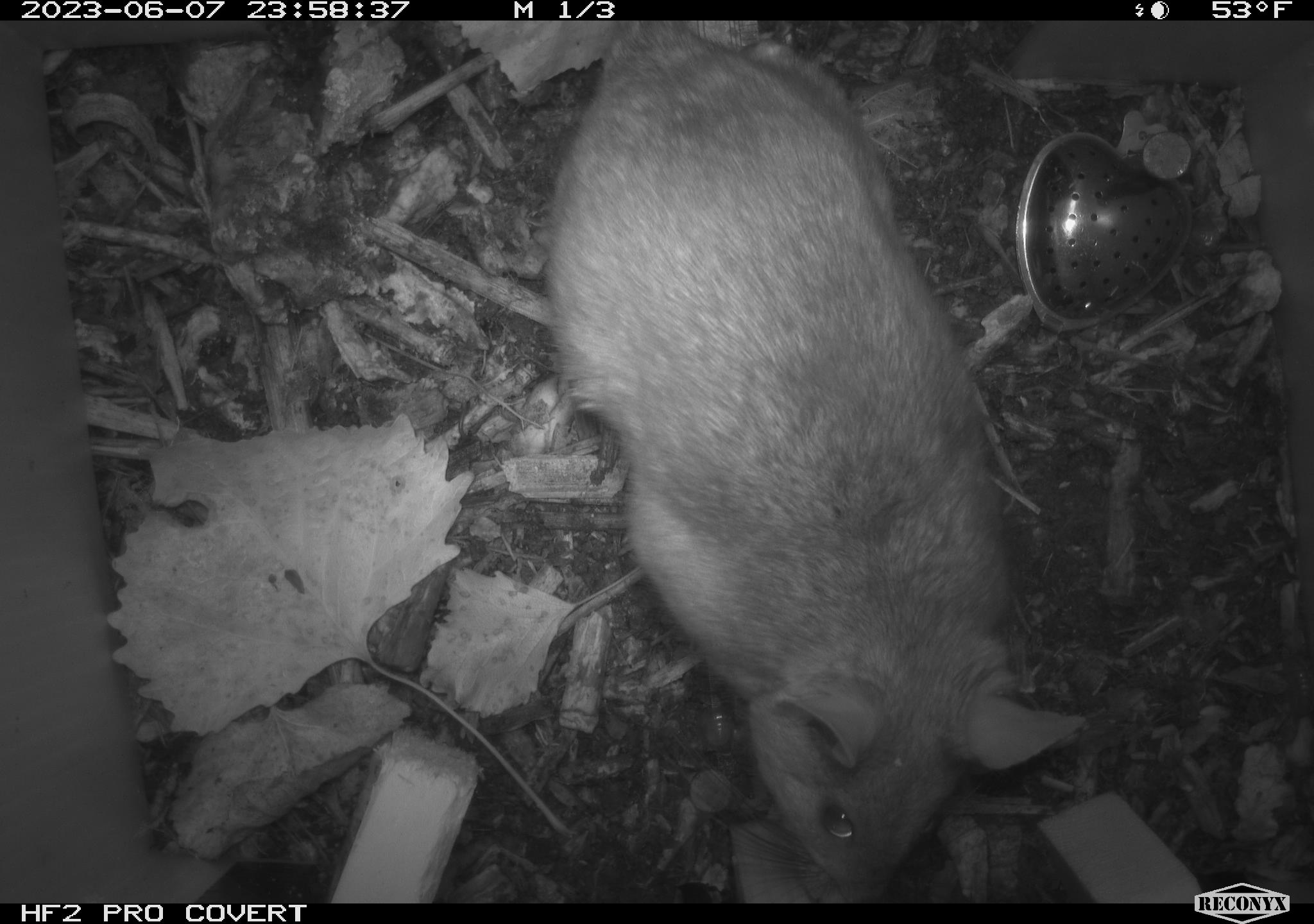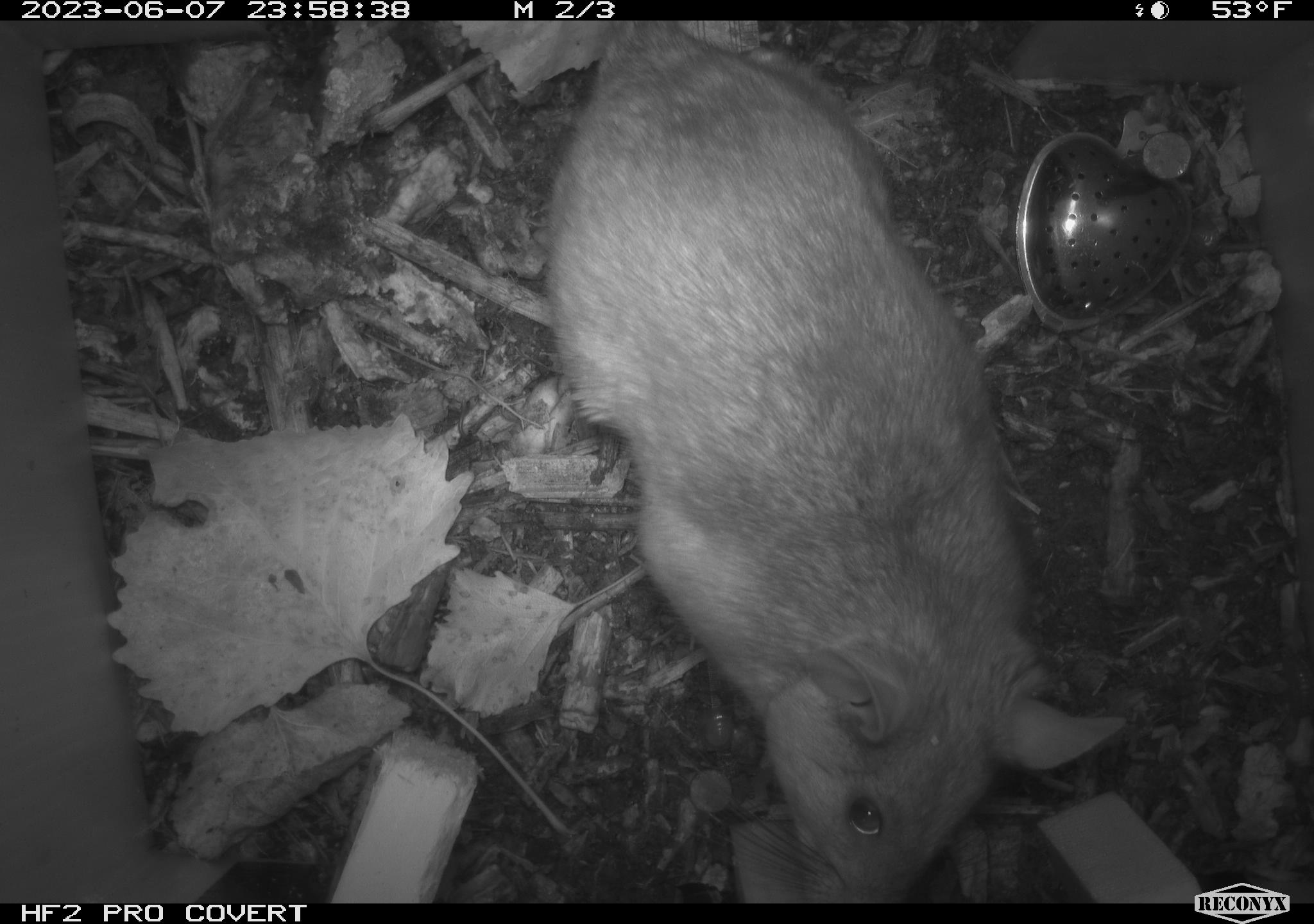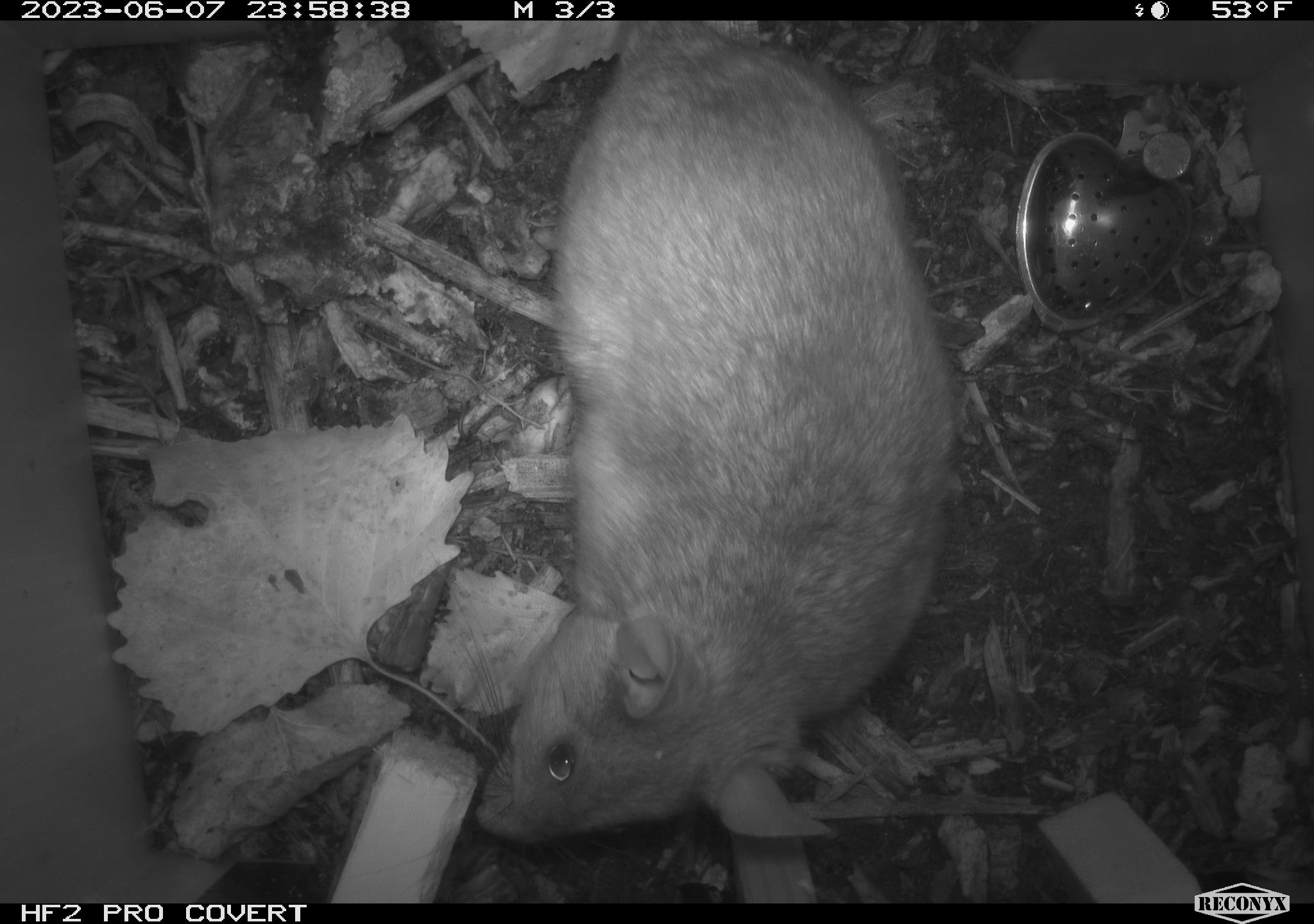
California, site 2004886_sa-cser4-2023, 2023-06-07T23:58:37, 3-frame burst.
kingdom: Animalia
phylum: Chordata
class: Mammalia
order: Rodentia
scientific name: Rodentia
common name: woodrat or rat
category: woodrat or rat species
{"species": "woodrat or rat species (woodrat or rat) (Rodentia)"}